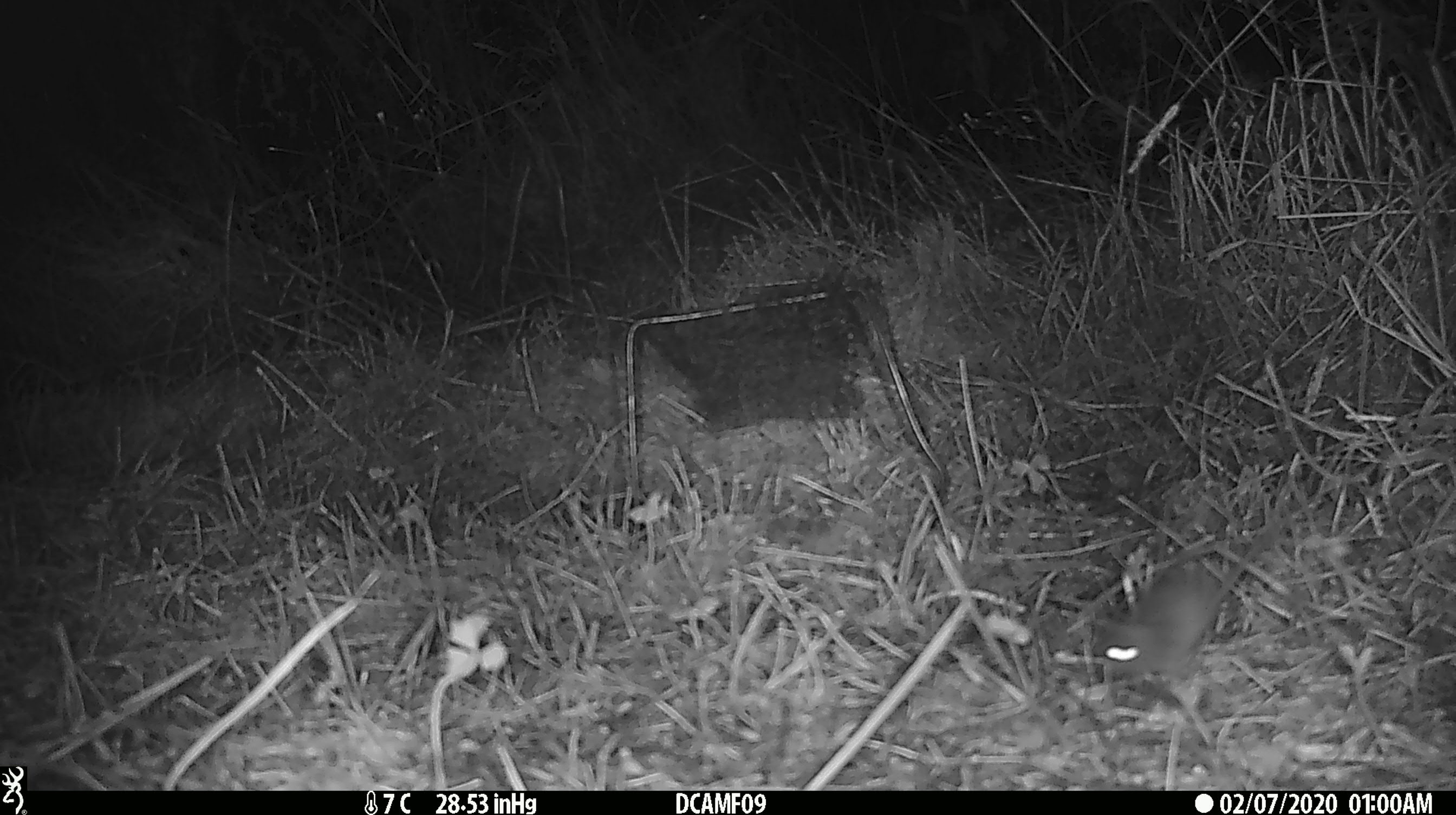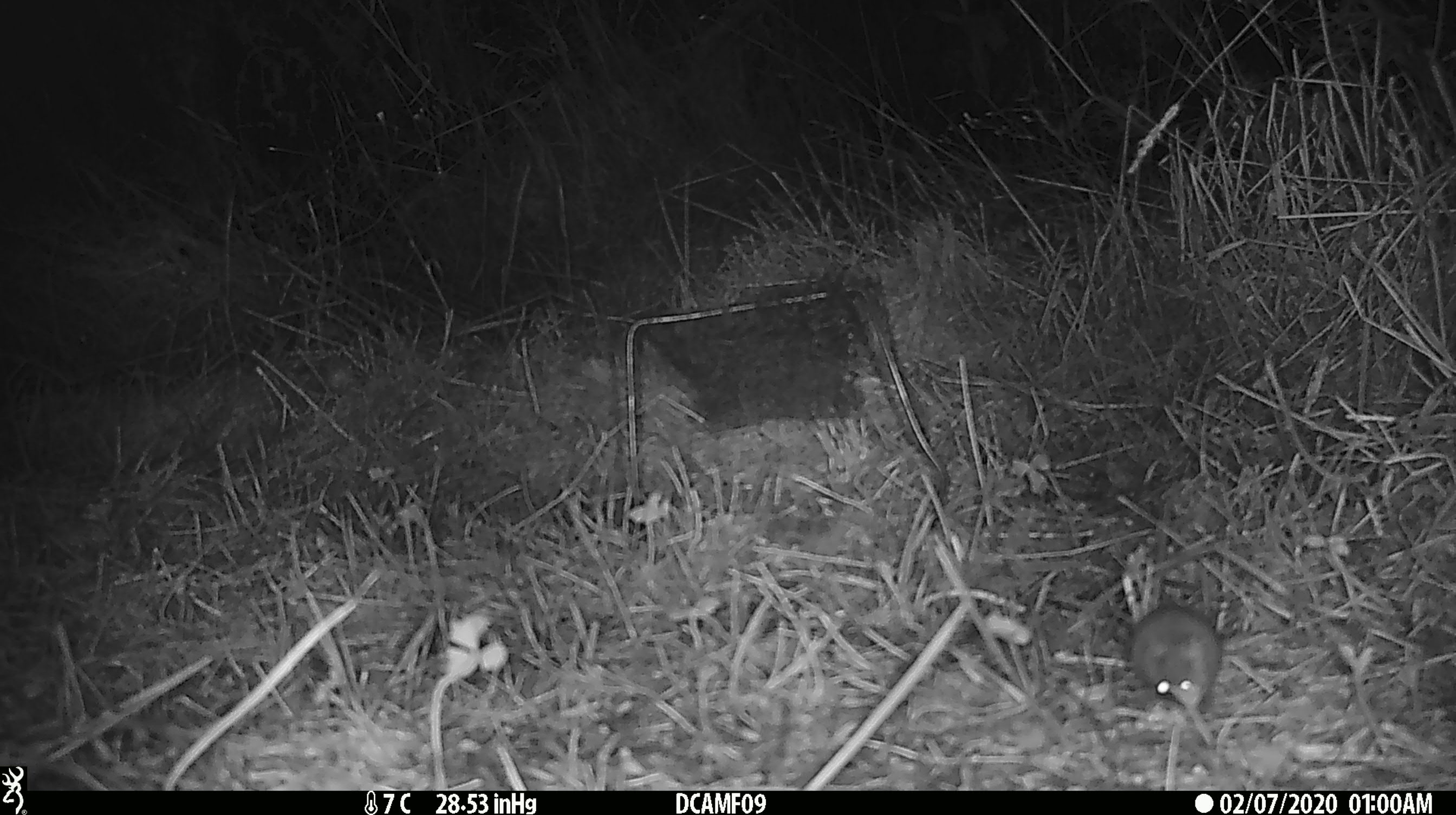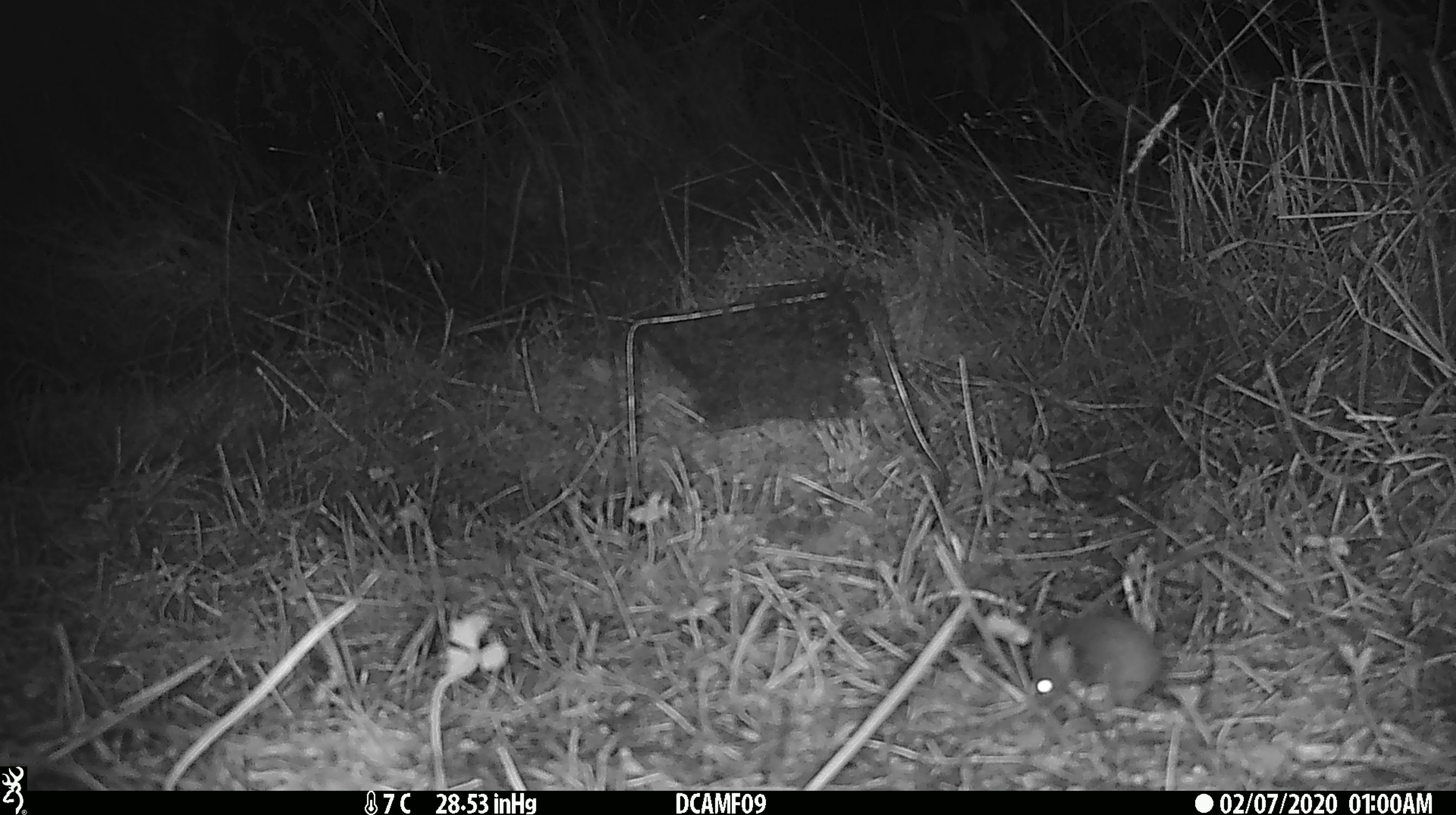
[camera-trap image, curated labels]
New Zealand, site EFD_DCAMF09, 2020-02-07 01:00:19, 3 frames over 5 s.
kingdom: Animalia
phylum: Chordata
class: Mammalia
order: Rodentia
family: Muridae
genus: Mus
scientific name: Mus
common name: mouse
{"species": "mouse (Mus)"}